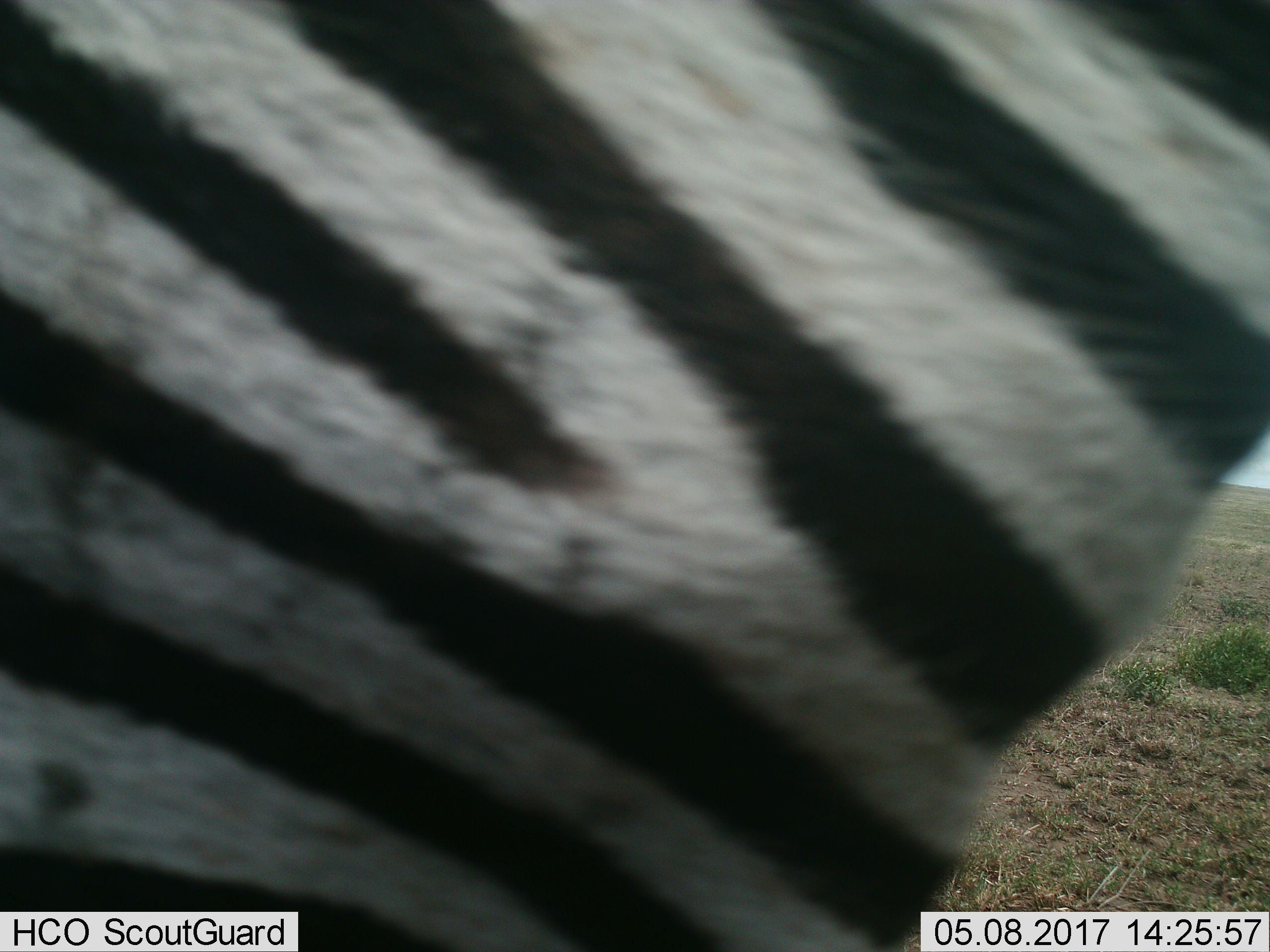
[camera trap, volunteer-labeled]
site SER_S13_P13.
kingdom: Animalia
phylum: Chordata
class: Mammalia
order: Perissodactyla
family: Equidae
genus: Equus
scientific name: Equus quagga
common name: plains zebra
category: zebraplains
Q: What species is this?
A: Zebraplains (plains zebra) (Equus quagga).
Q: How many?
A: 1.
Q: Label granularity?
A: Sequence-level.